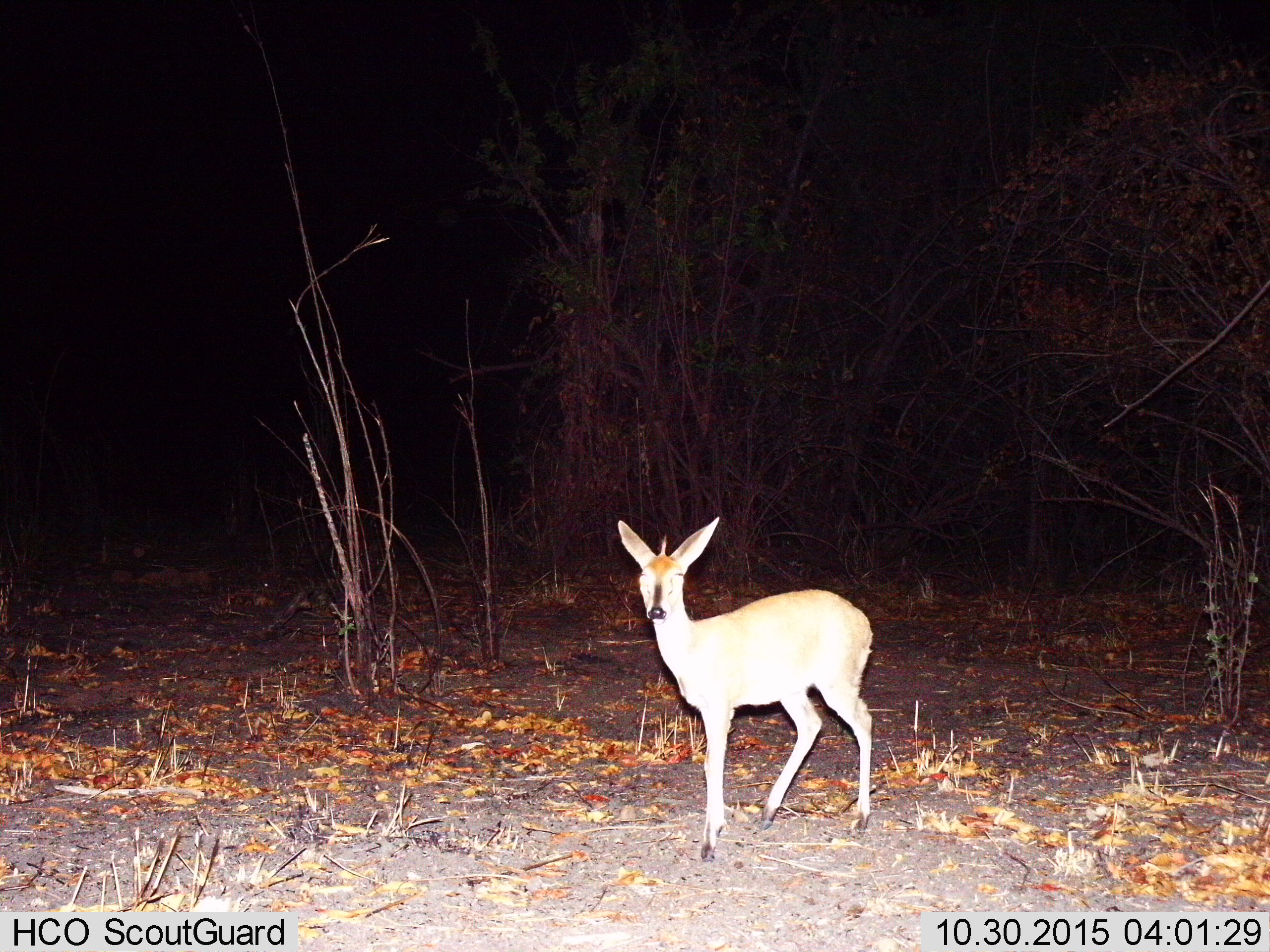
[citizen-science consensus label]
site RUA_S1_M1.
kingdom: Animalia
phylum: Chordata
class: Mammalia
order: Artiodactyla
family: Bovidae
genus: Sylvicapra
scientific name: Sylvicapra grimmia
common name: common duiker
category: duikercommongrey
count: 1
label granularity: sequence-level